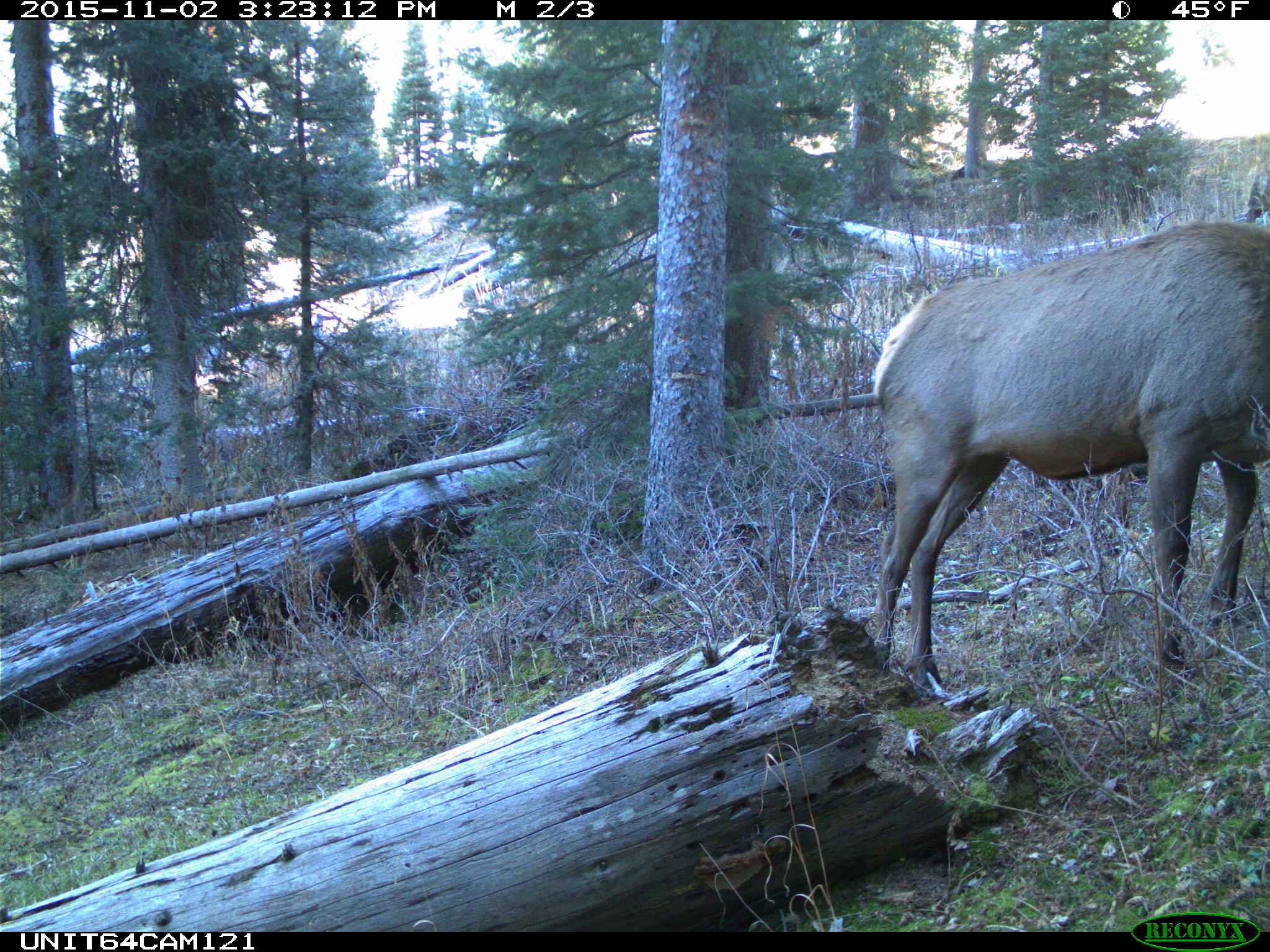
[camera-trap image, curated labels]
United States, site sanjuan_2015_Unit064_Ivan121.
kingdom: Animalia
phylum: Chordata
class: Mammalia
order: Artiodactyla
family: Cervidae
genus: Cervus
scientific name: Cervus elaphus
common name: red deer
Cervus elaphus (red deer).